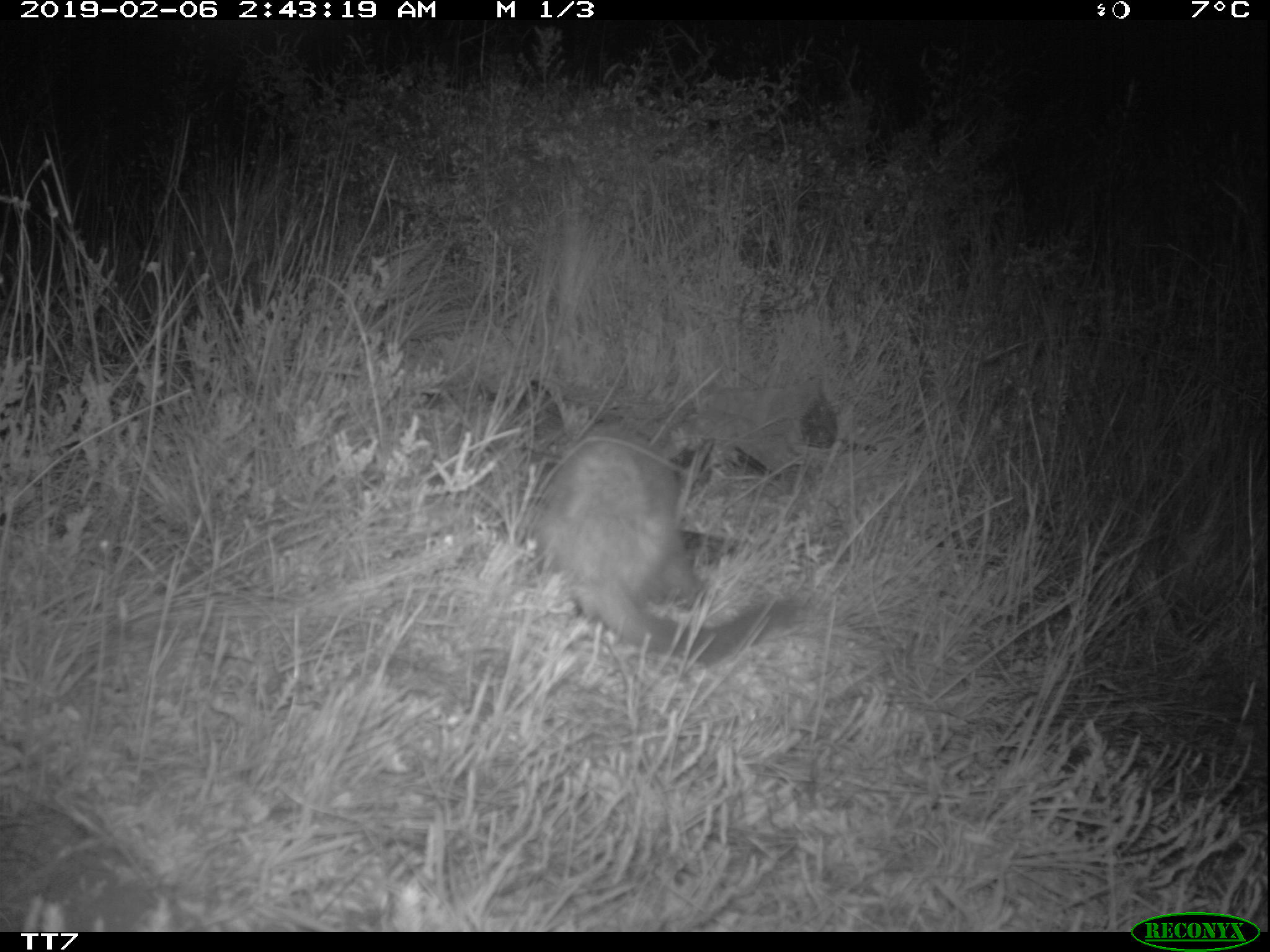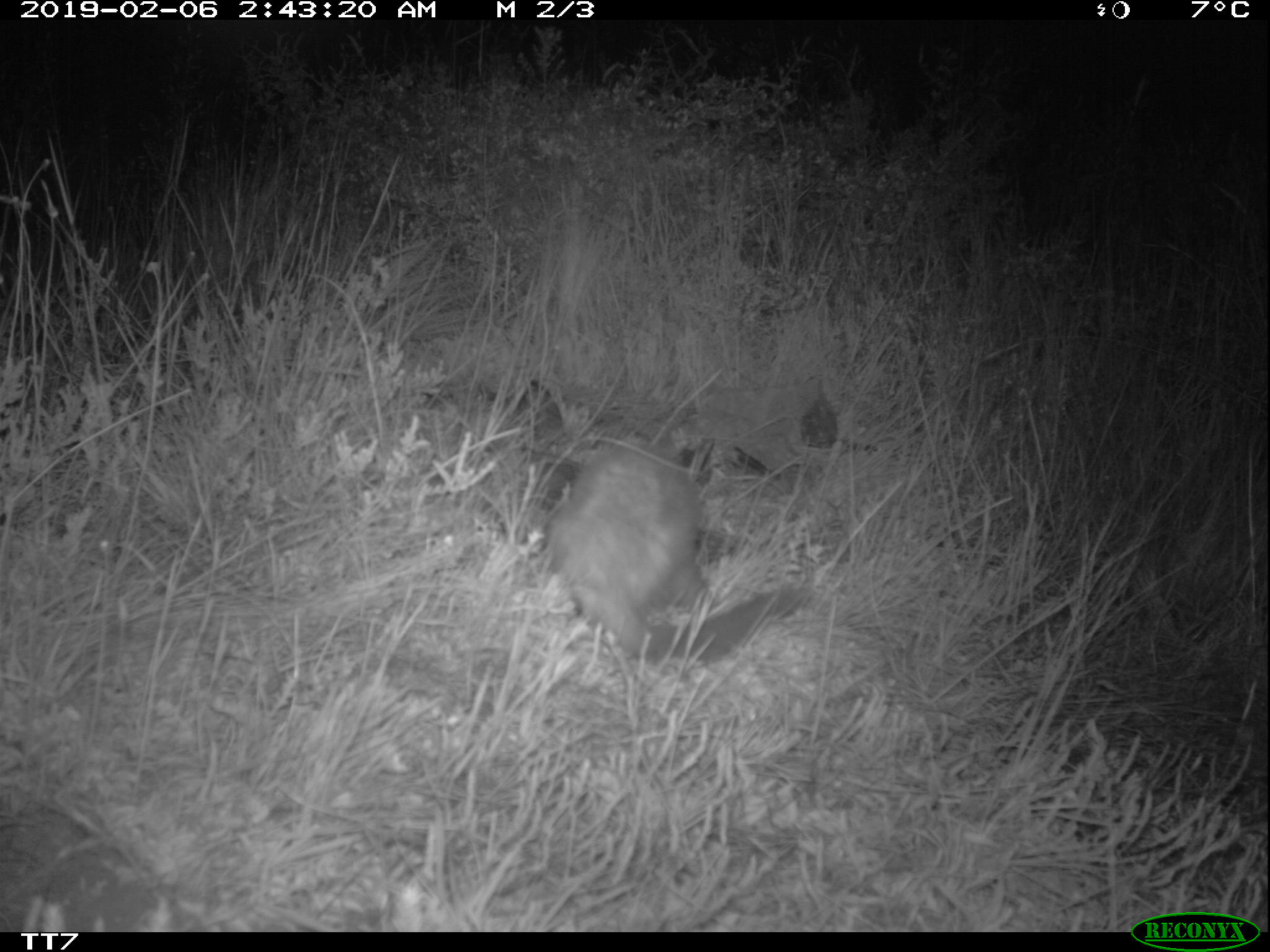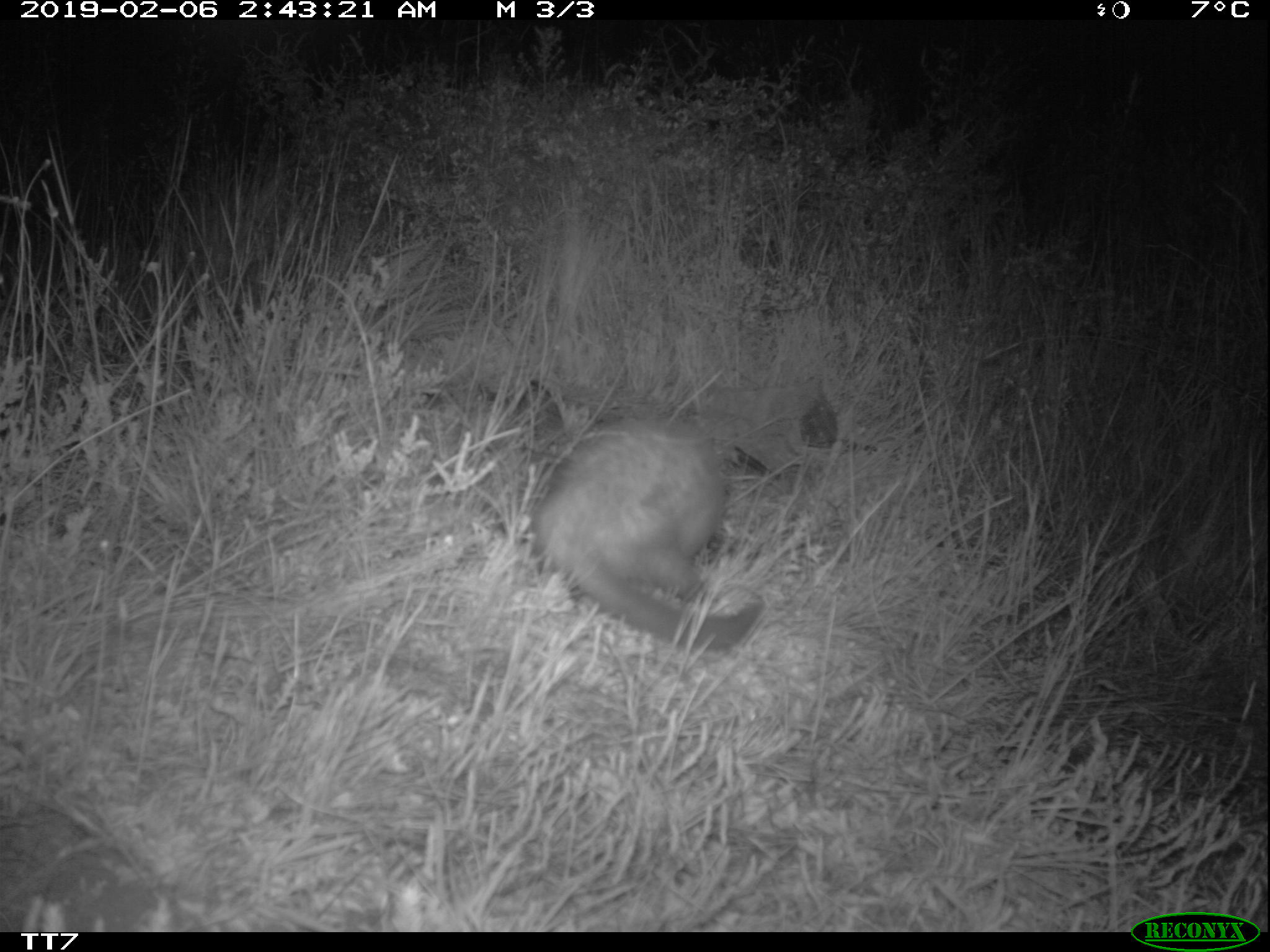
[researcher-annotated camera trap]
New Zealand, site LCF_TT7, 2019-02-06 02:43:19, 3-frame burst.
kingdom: Animalia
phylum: Chordata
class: Mammalia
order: Carnivora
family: Mustelidae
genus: Mustela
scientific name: Mustela furo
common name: ferret